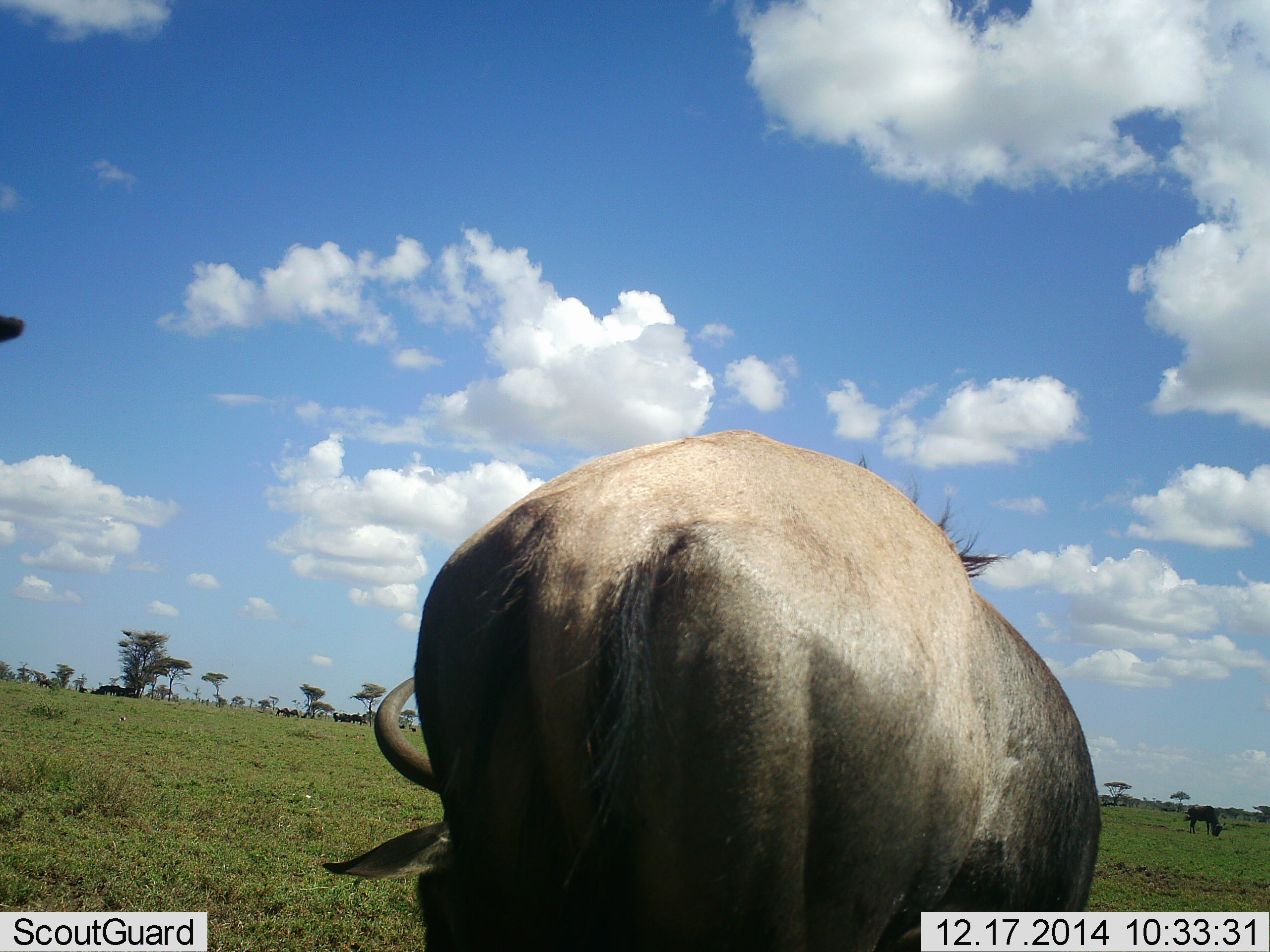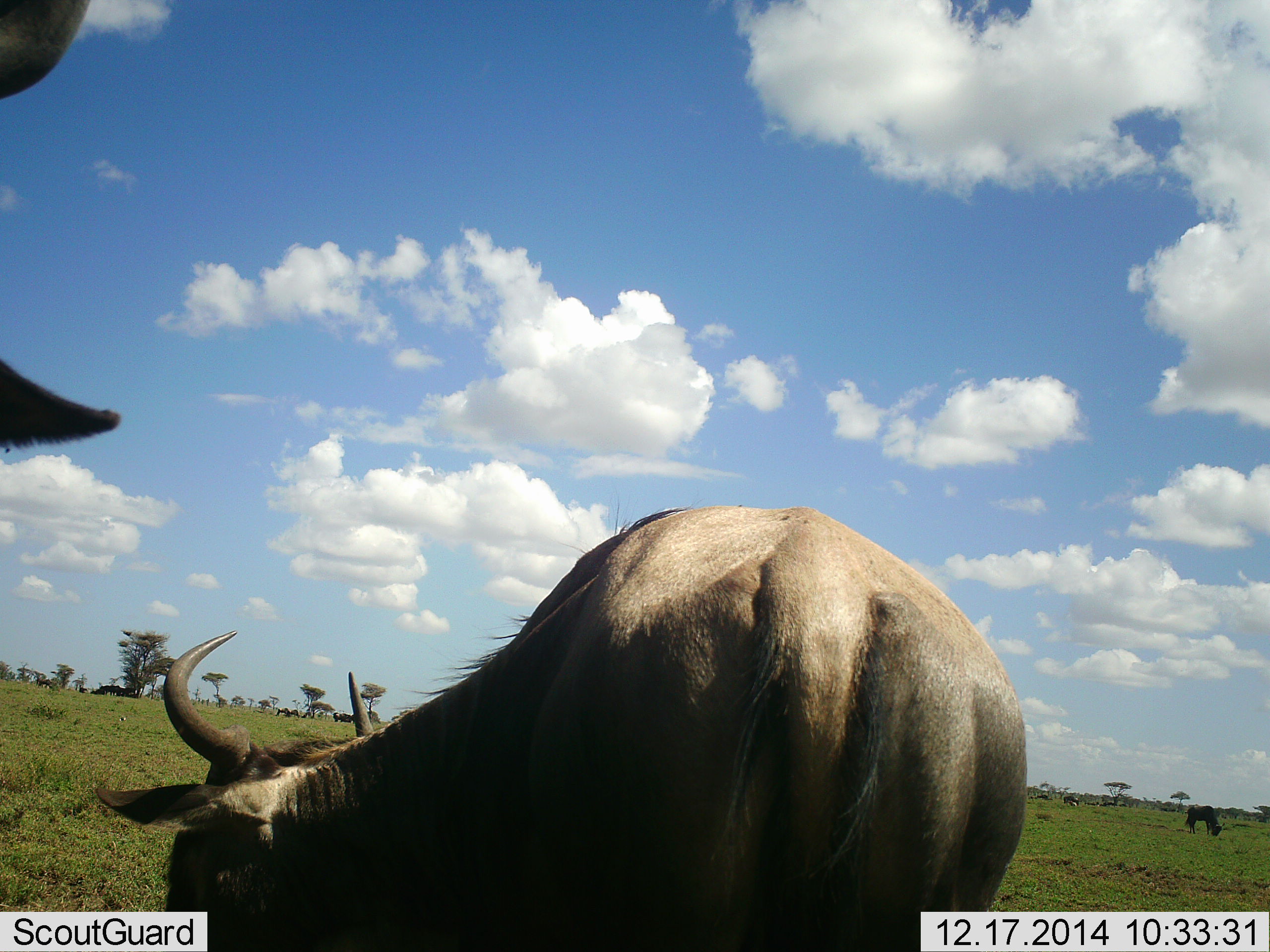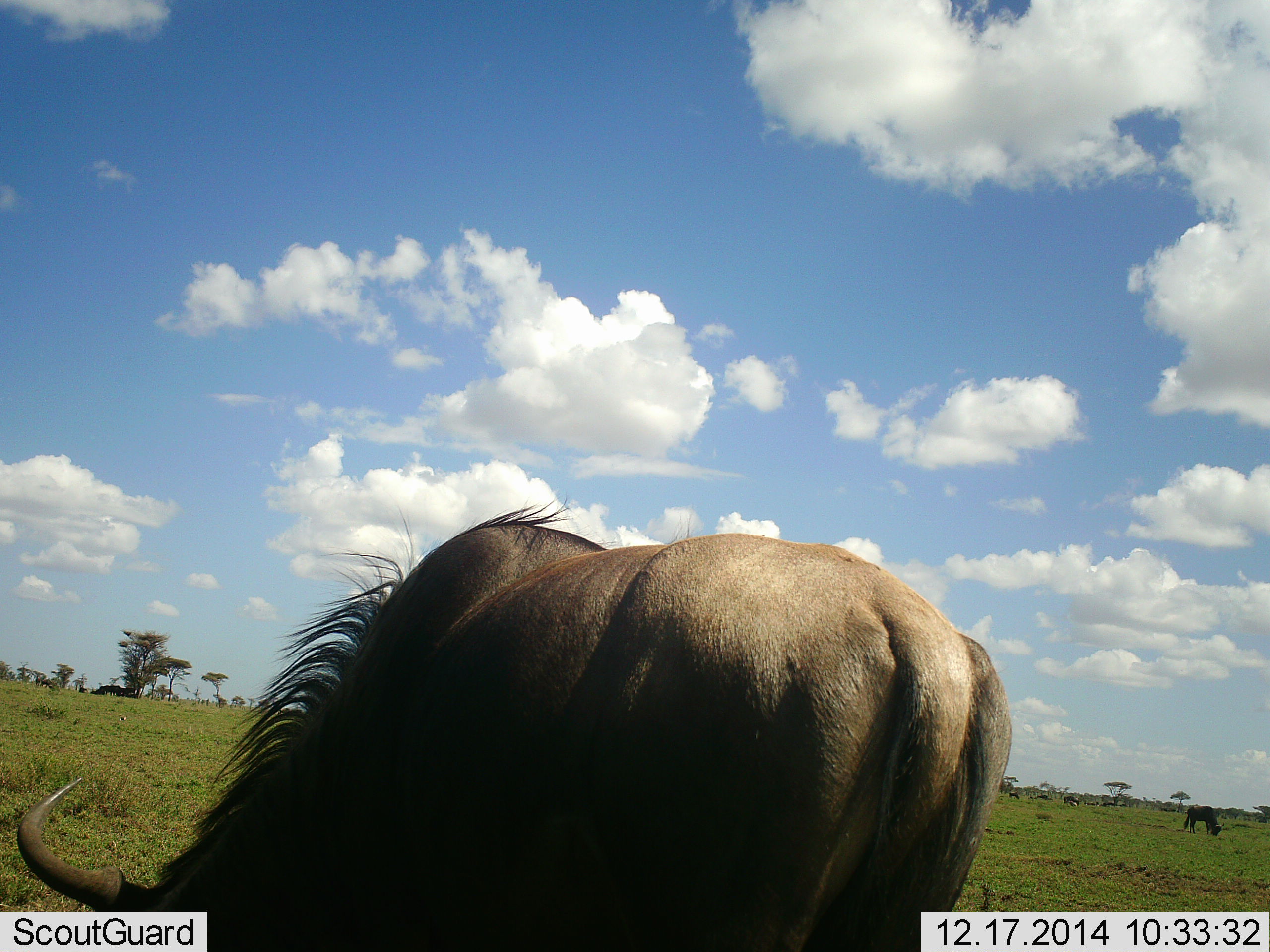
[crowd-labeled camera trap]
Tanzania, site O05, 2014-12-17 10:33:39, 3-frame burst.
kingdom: Animalia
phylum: Chordata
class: Mammalia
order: Artiodactyla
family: Bovidae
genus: Connochaetes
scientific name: Connochaetes taurinus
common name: blue wildebeest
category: wildebeest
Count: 3.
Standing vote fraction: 60%.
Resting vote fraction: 10%.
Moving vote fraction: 30%.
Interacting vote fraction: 0%.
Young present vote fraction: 0%.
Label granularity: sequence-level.